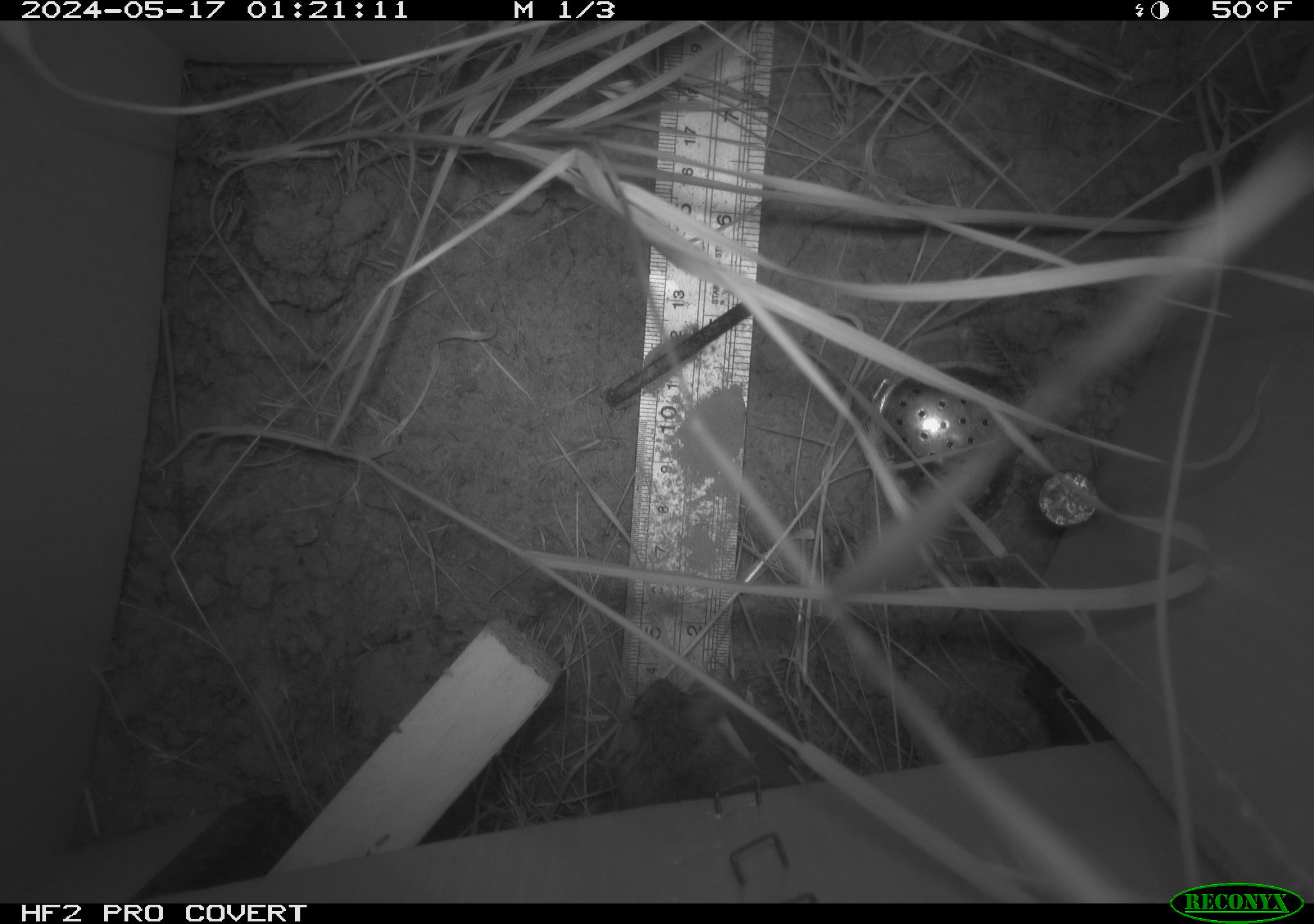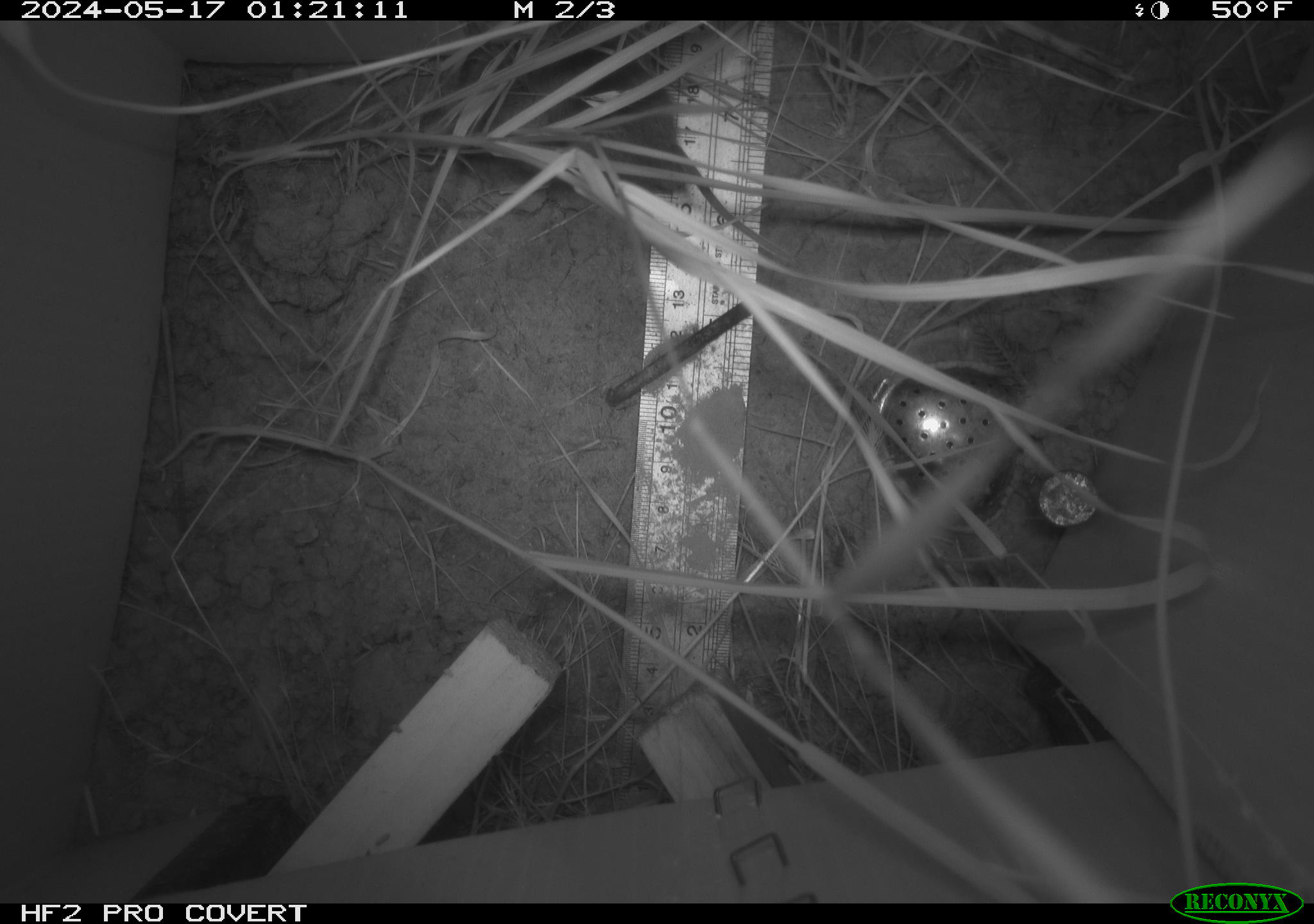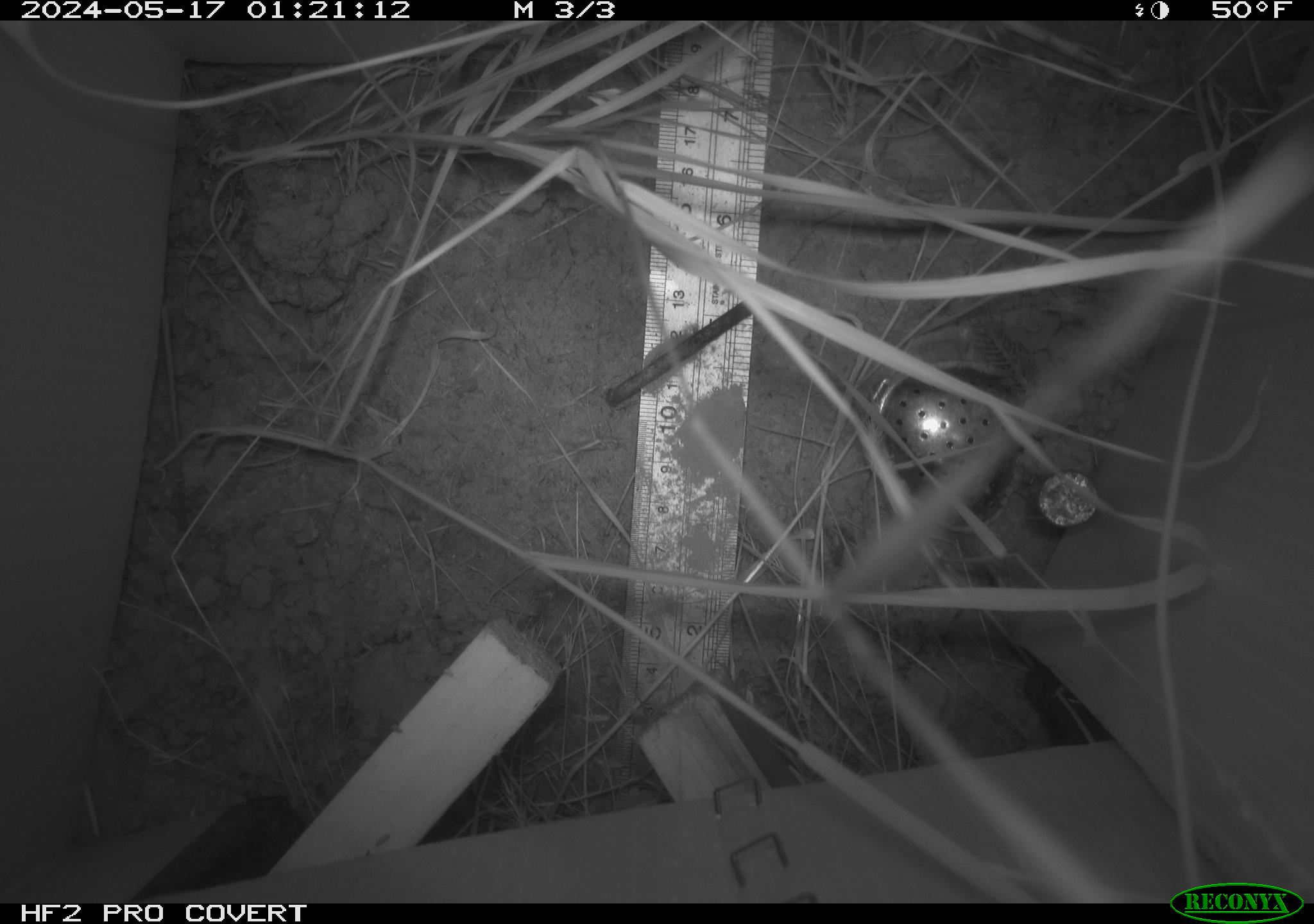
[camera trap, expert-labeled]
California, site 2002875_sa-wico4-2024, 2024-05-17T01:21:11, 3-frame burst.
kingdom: Animalia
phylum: Chordata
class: Mammalia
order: Rodentia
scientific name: Rodentia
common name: rodent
Rodent (Rodentia).